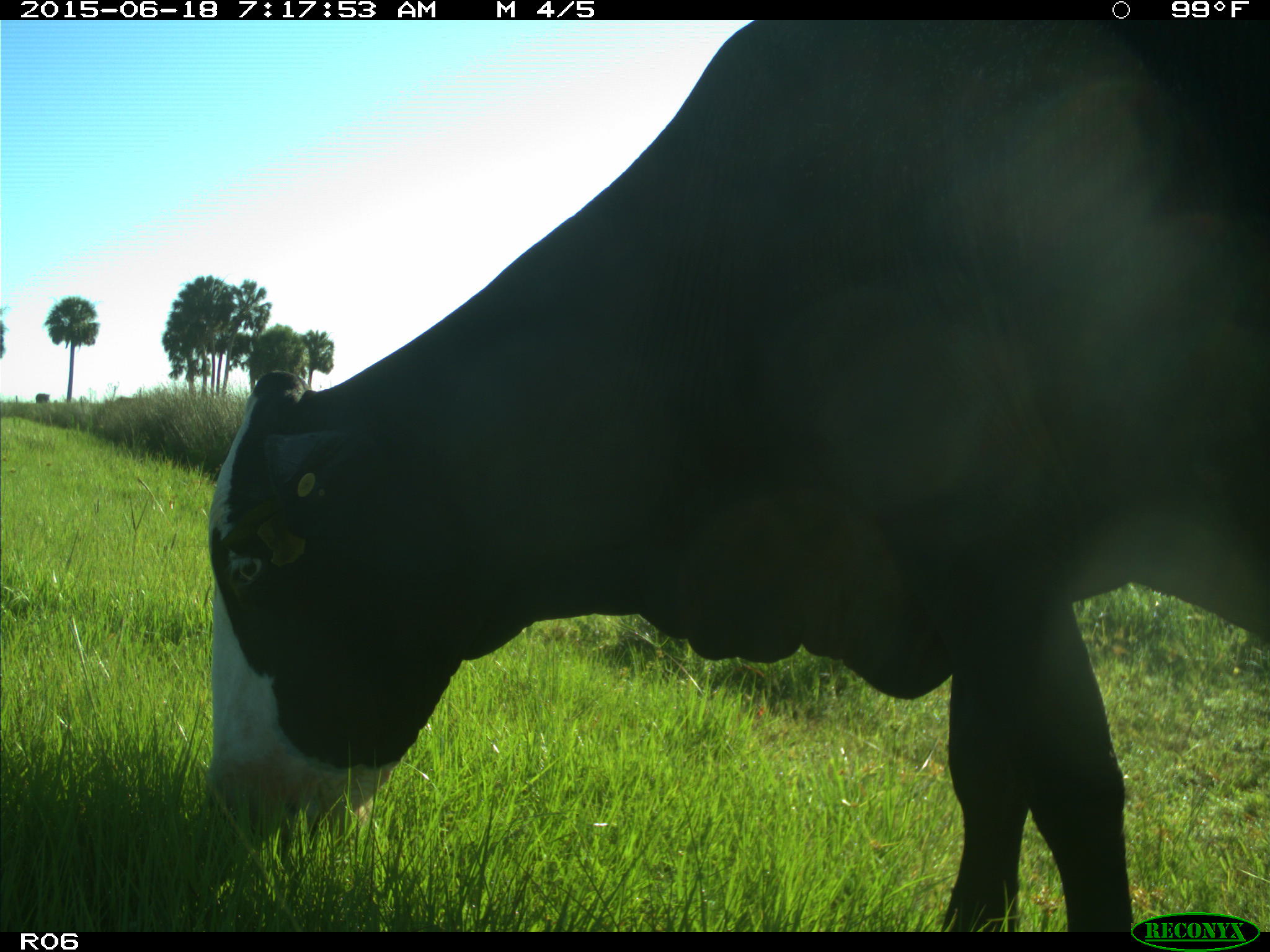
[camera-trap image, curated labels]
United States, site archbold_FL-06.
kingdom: Animalia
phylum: Chordata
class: Mammalia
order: Artiodactyla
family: Bovidae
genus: Bos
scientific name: Bos taurus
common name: domestic cow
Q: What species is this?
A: Bos taurus (domestic cow).